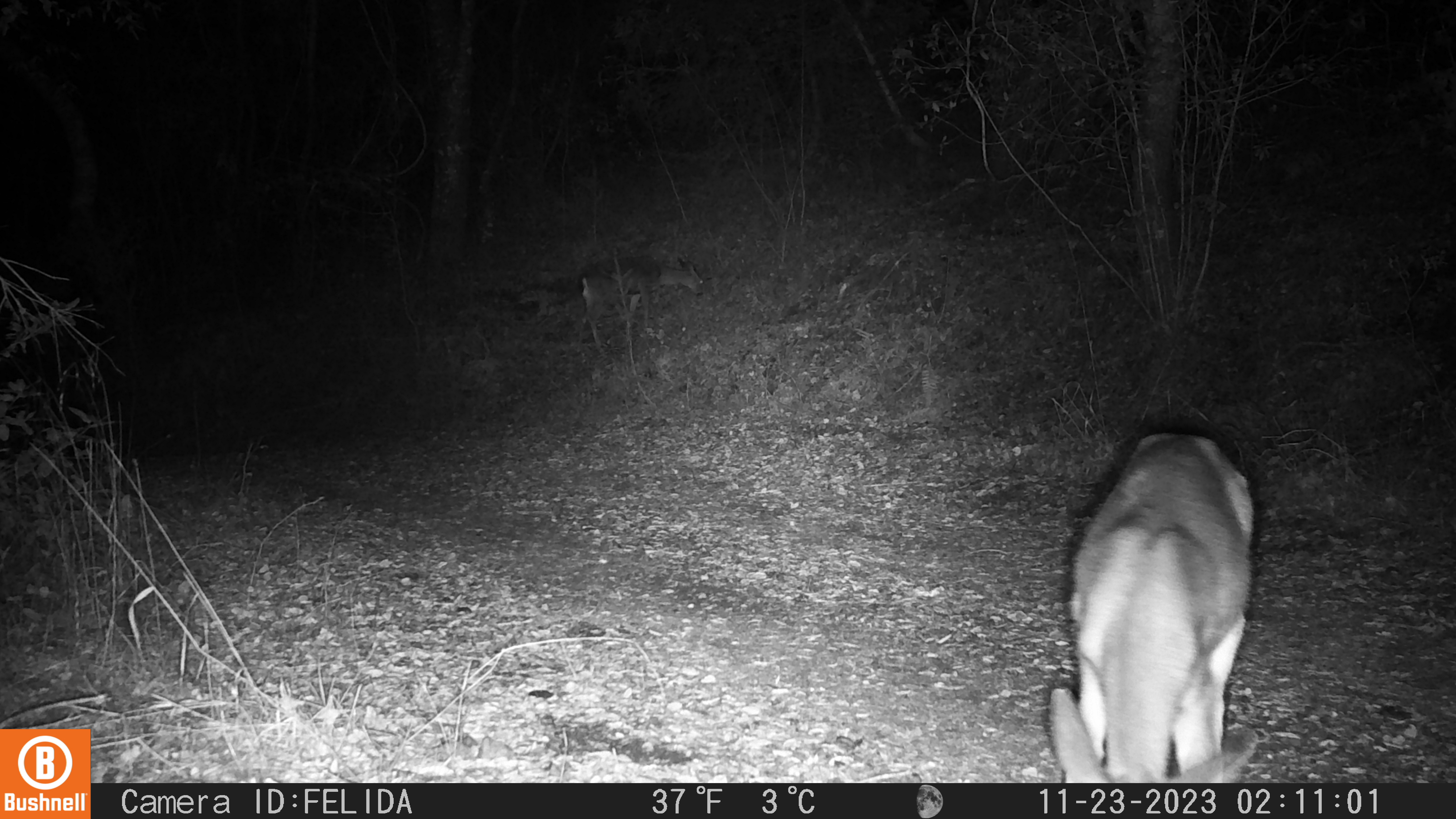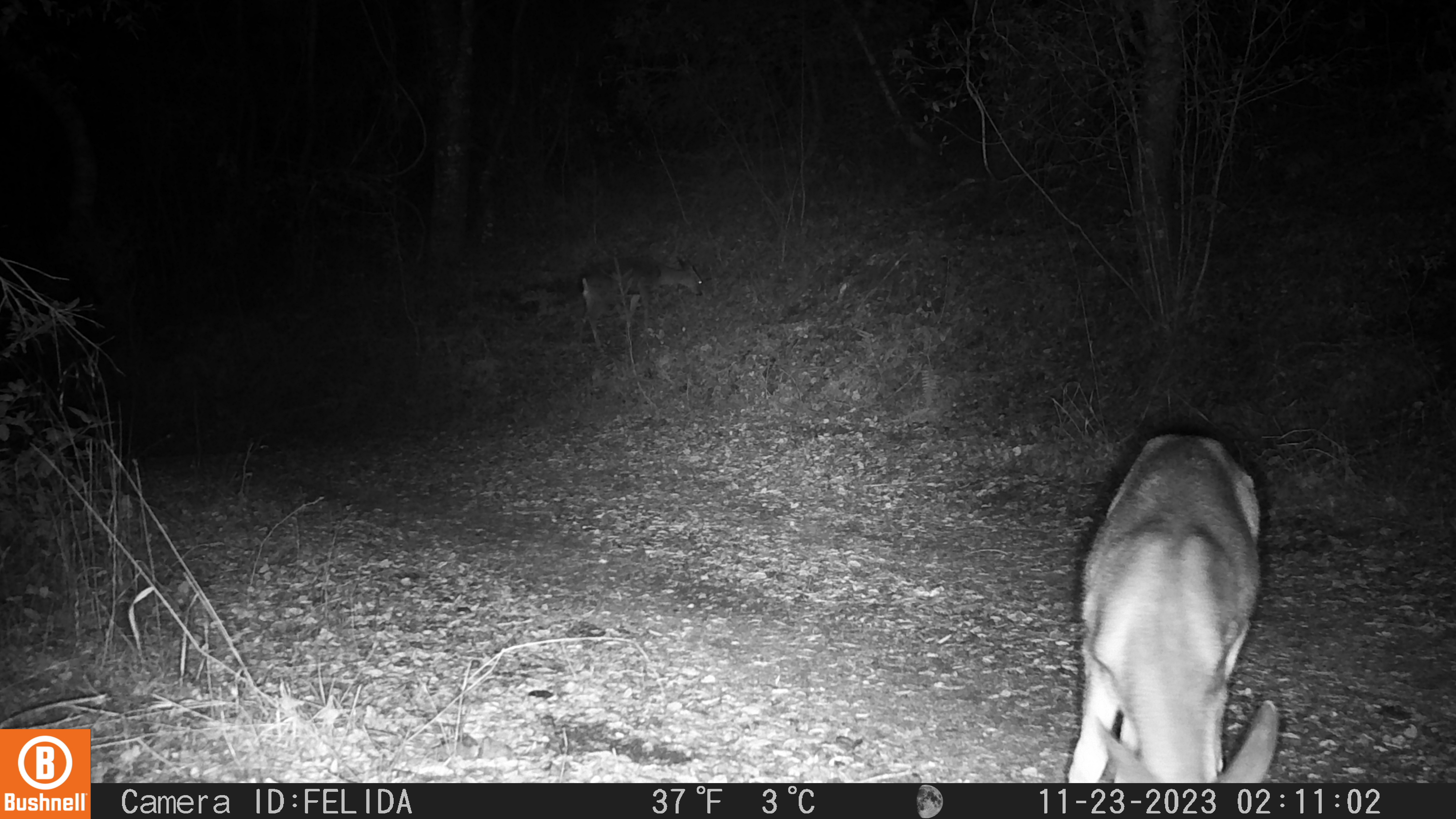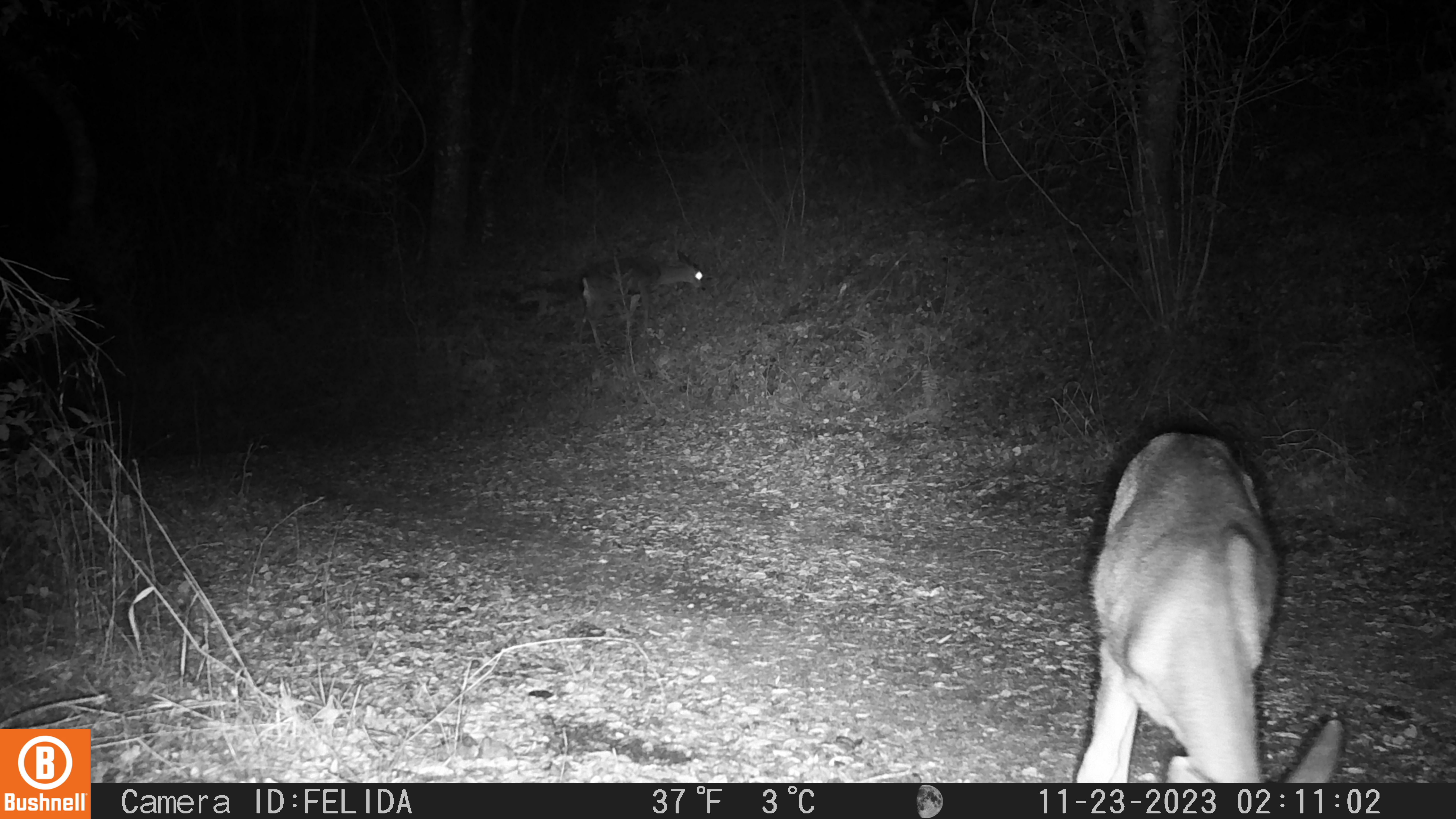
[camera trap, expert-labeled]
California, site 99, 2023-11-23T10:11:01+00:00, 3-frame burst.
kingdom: Animalia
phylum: Chordata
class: Mammalia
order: Artiodactyla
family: Cervidae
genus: Odocoileus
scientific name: Odocoileus hemionus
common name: mule deer